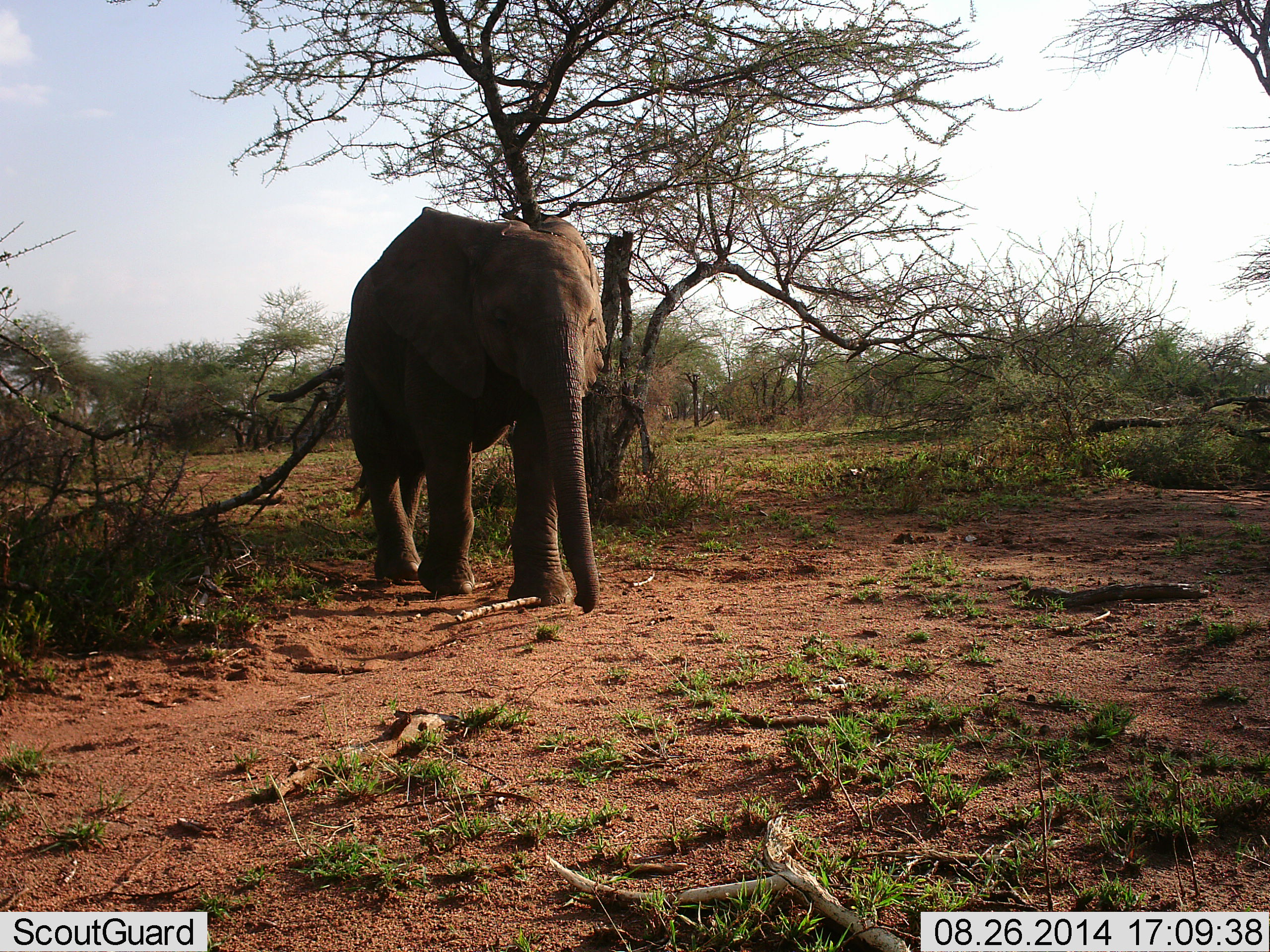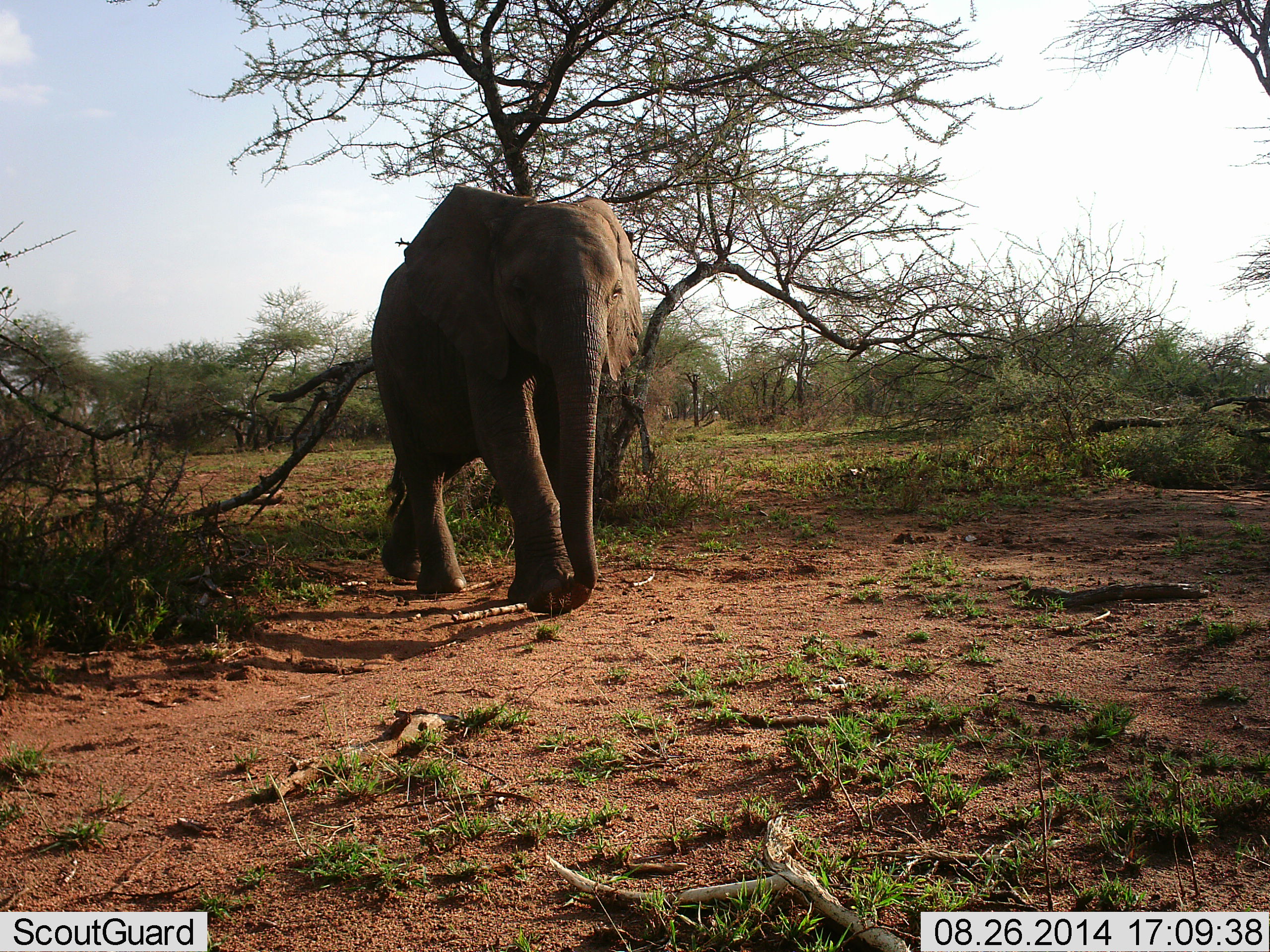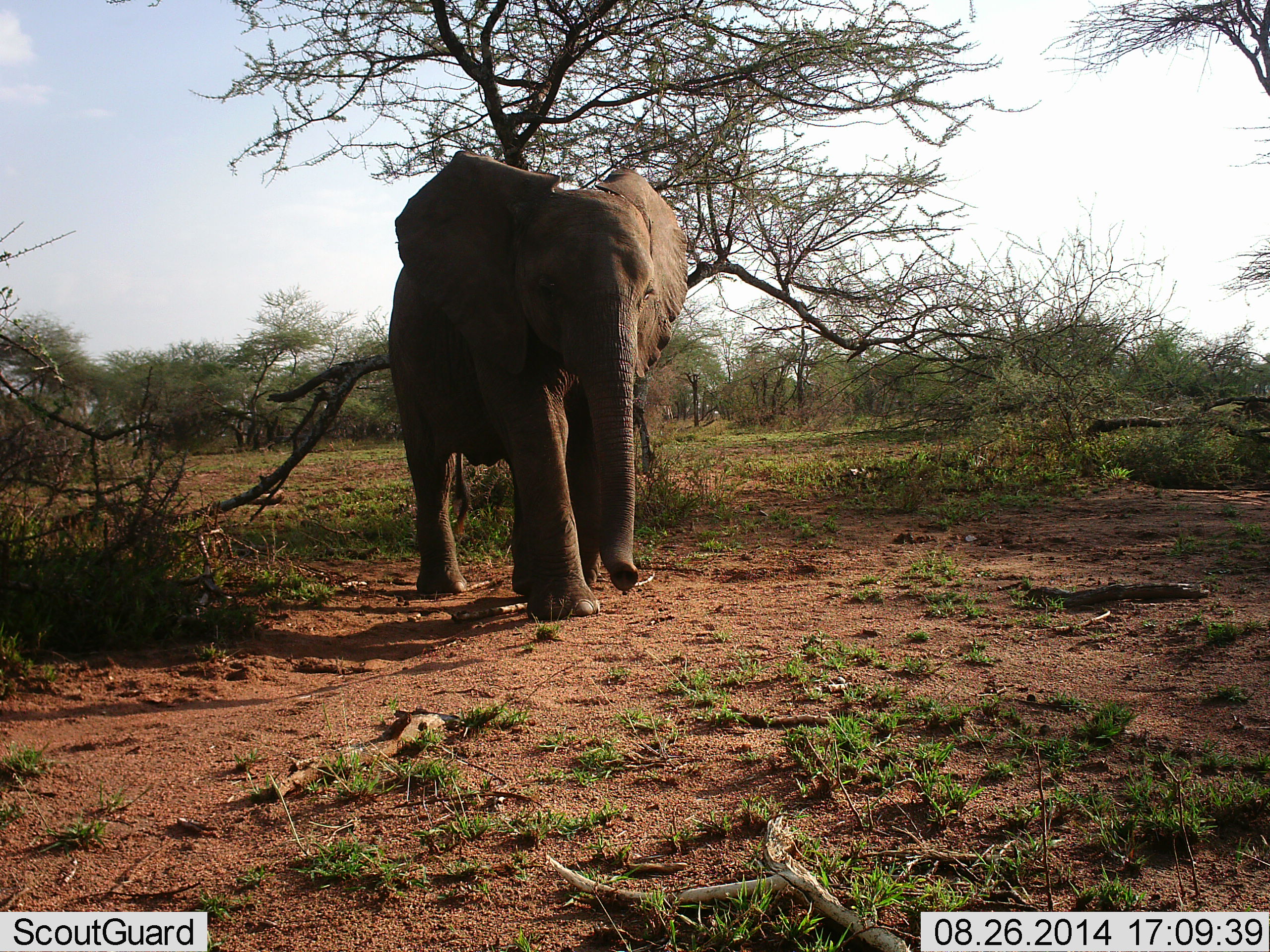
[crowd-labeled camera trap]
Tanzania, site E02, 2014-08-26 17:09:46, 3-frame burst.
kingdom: Animalia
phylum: Chordata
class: Mammalia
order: Proboscidea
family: Elephantidae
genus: Loxodonta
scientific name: Loxodonta africana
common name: african bush elephant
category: elephant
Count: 1.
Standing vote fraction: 10%.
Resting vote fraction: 0%.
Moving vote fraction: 90%.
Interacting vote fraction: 0%.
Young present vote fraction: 20%.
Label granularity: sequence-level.